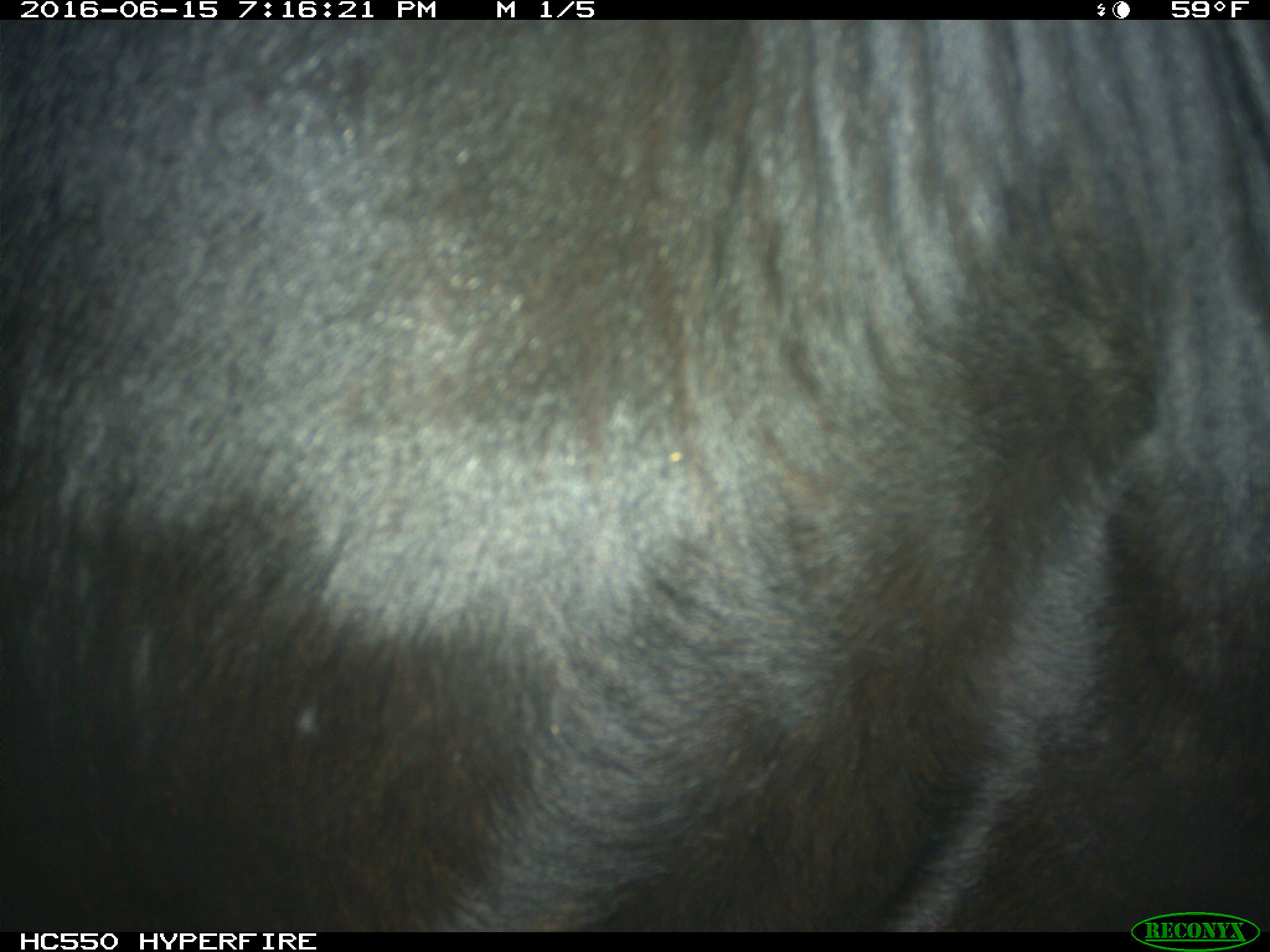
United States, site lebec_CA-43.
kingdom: Animalia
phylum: Chordata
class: Mammalia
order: Artiodactyla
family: Bovidae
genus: Bos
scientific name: Bos taurus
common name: domestic cow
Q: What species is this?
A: Bos taurus (domestic cow).